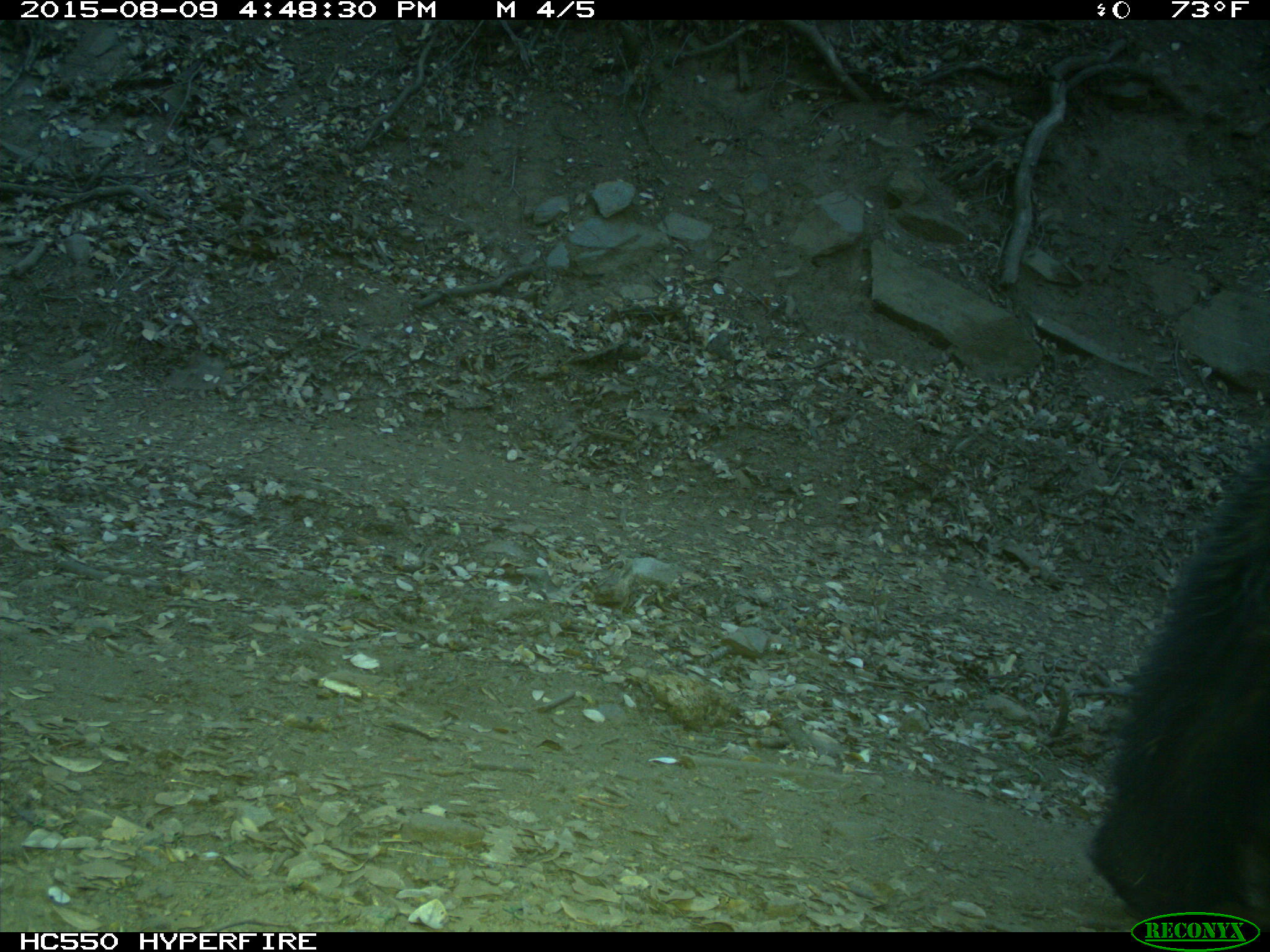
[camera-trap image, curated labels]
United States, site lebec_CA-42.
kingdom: Animalia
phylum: Chordata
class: Mammalia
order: Carnivora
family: Ursidae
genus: Ursus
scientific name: Ursus americanus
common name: american black bear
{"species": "Ursus americanus (american black bear)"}